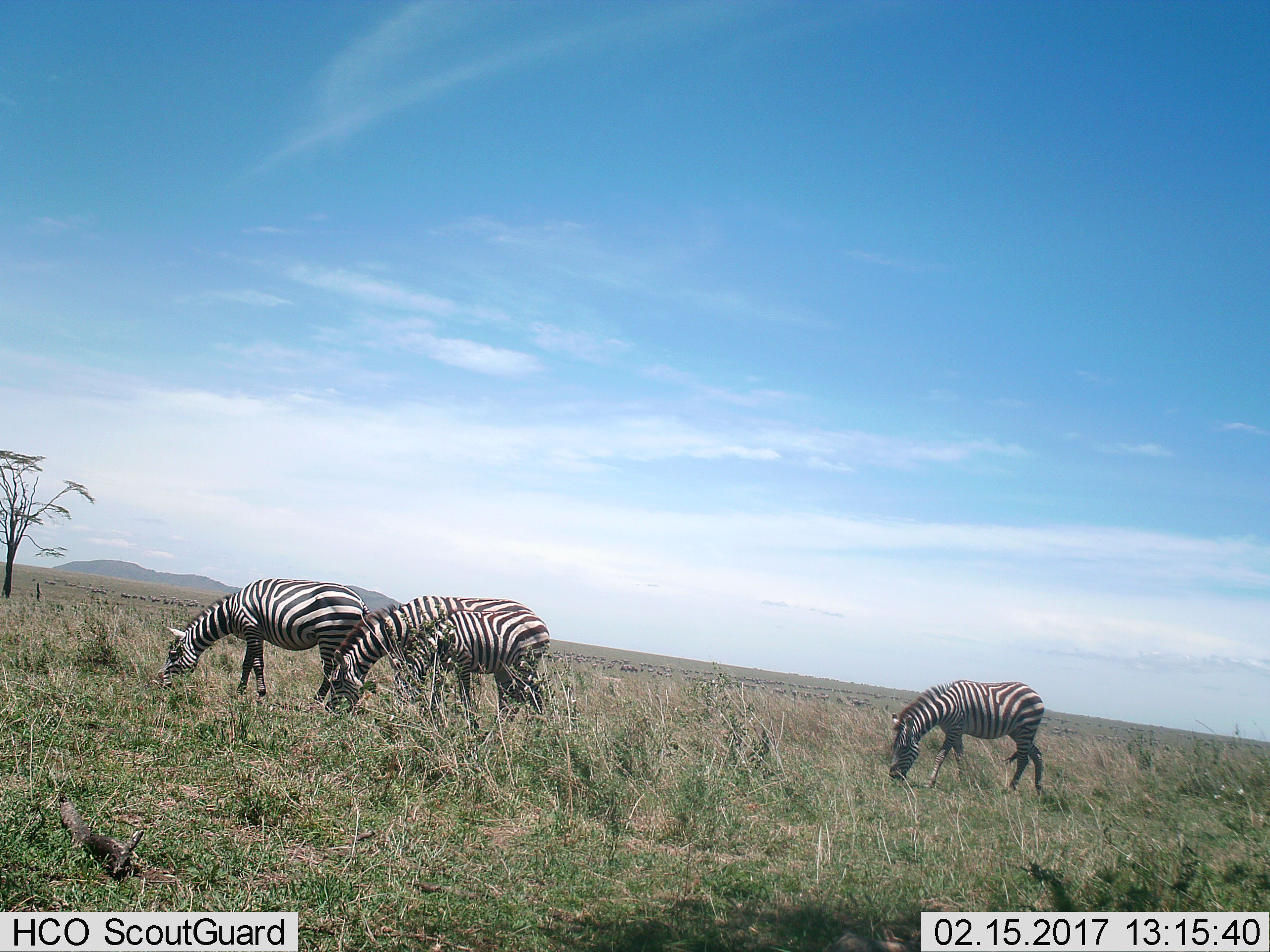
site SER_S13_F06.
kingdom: Animalia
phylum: Chordata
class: Mammalia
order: Perissodactyla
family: Equidae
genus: Equus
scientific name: Equus quagga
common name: plains zebra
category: zebraplains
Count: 4.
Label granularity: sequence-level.